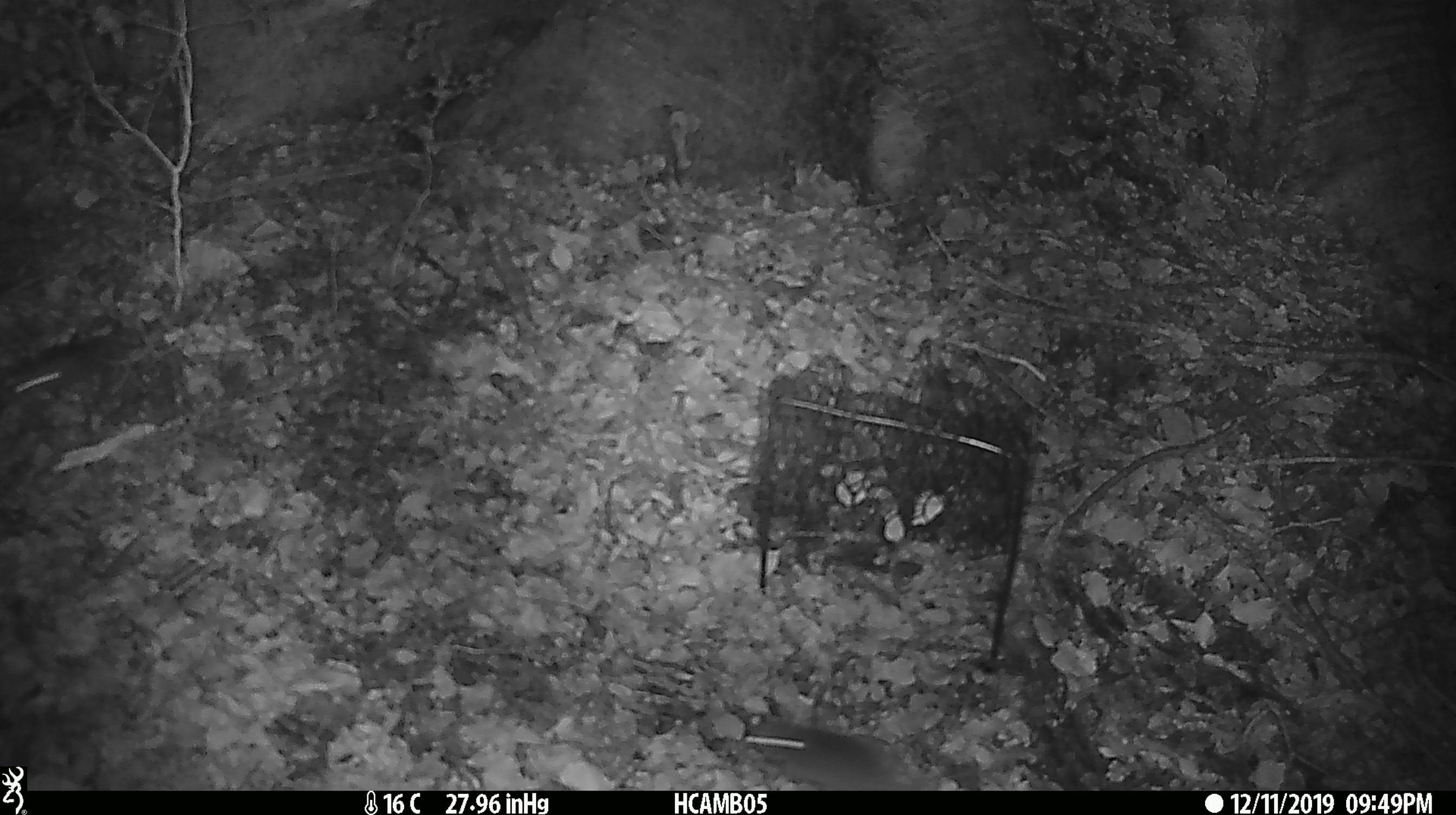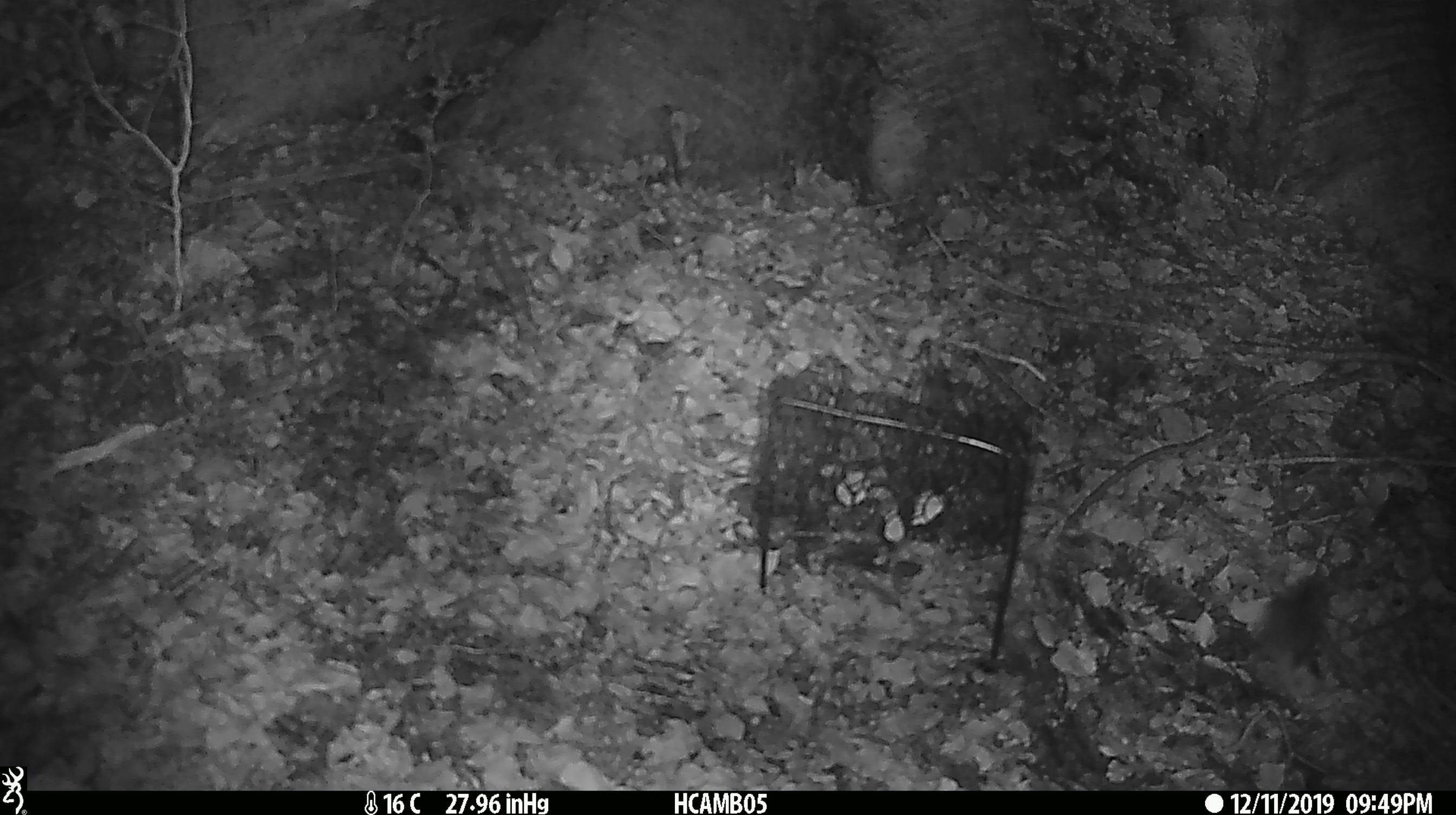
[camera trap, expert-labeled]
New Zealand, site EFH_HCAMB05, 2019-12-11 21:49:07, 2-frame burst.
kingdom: Animalia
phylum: Chordata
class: Mammalia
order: Rodentia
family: Muridae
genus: Mus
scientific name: Mus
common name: mouse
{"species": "mouse (Mus)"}